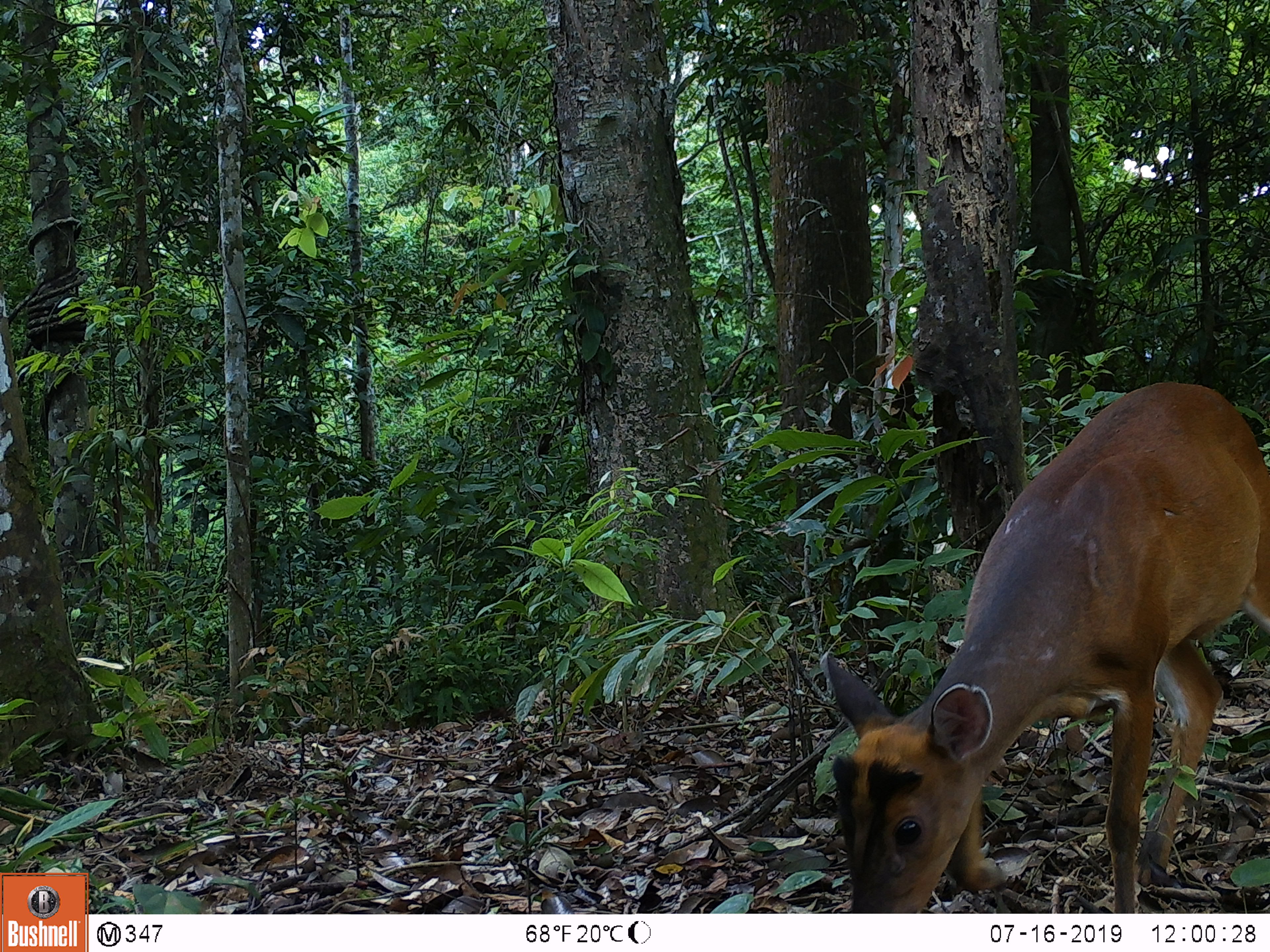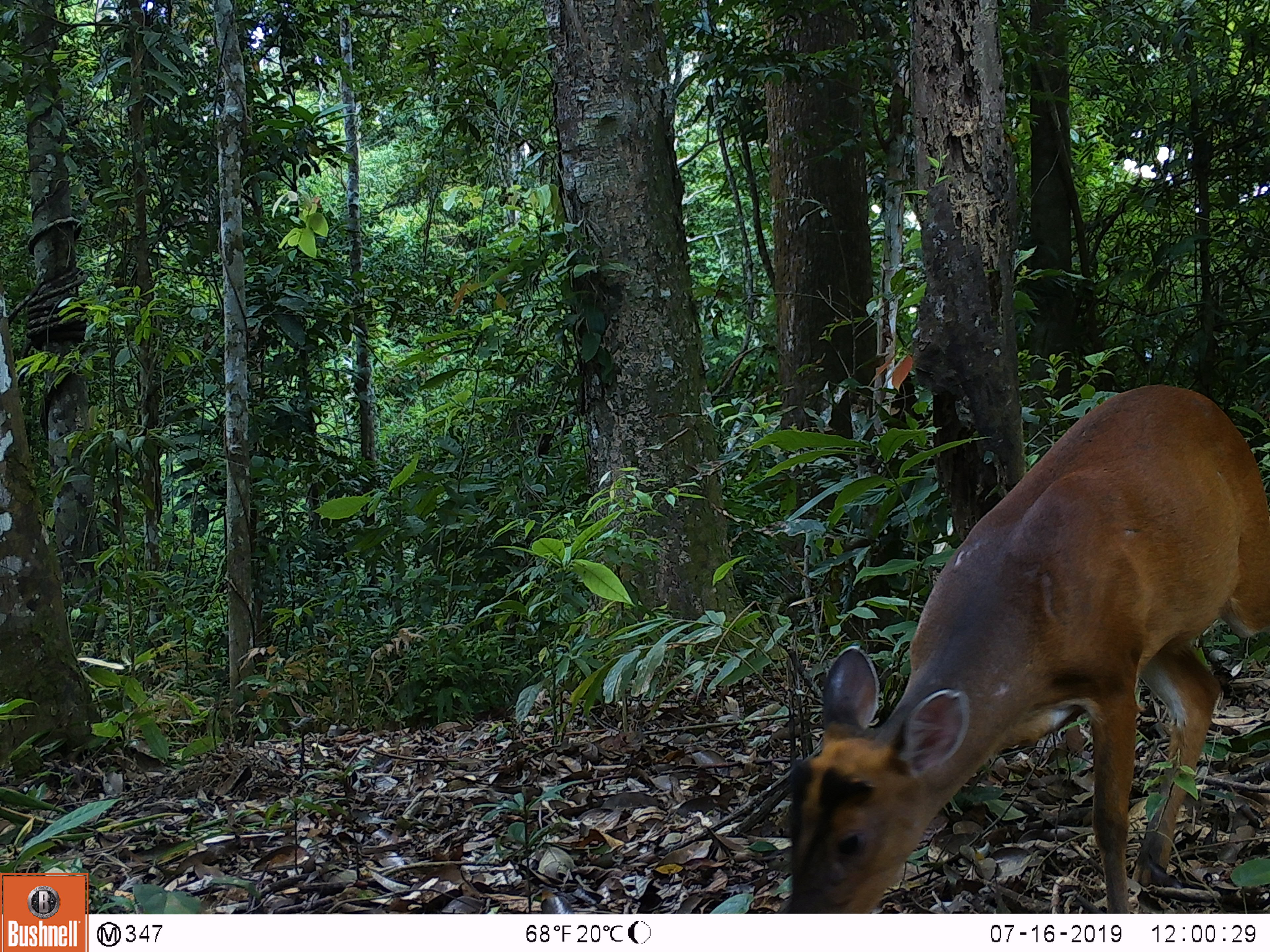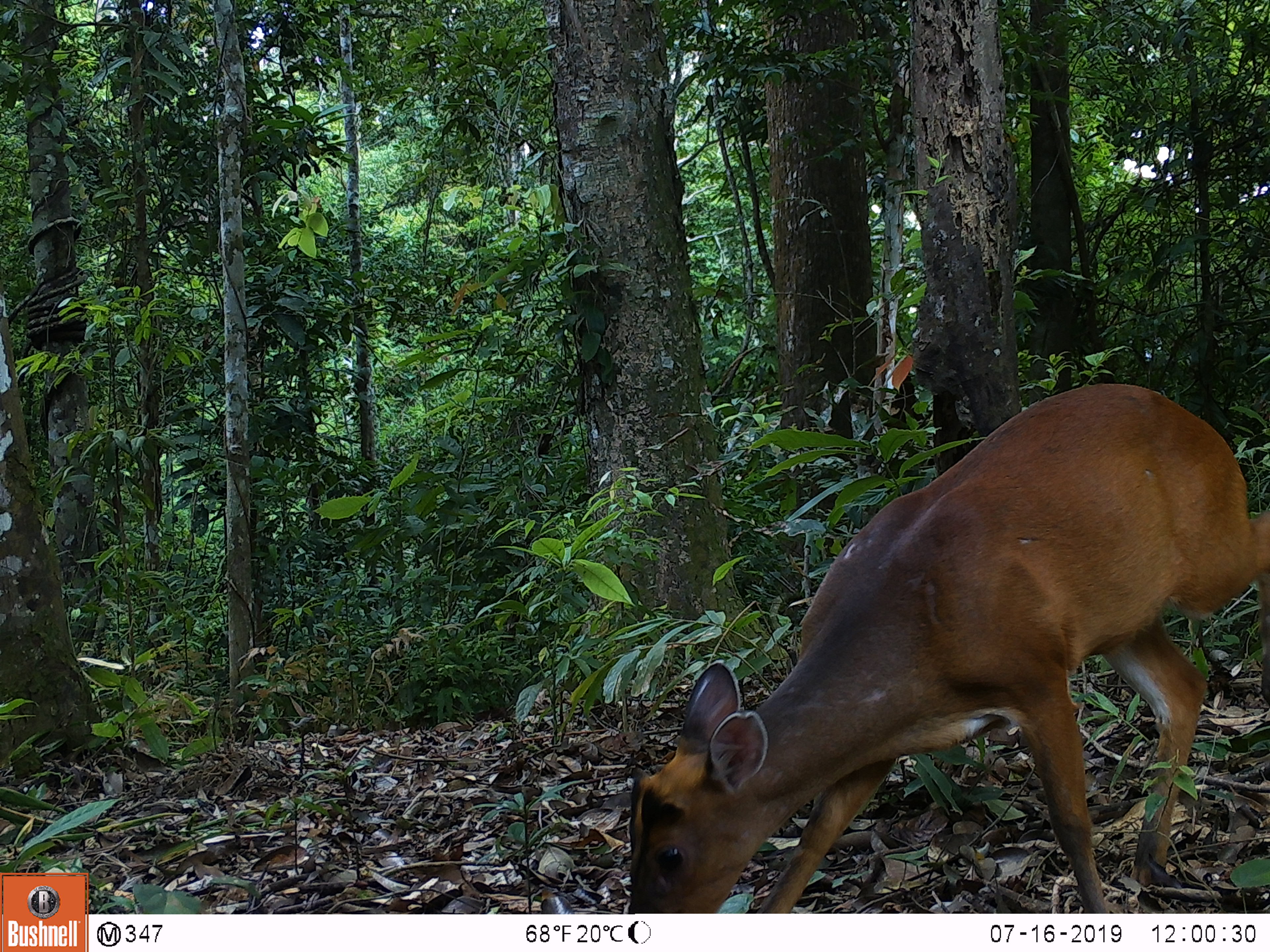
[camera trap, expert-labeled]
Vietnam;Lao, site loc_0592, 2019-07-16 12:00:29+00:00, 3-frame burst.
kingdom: Animalia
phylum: Chordata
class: Mammalia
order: Artiodactyla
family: Cervidae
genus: Muntiacus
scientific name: Muntiacus muntjak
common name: red muntjac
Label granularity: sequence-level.